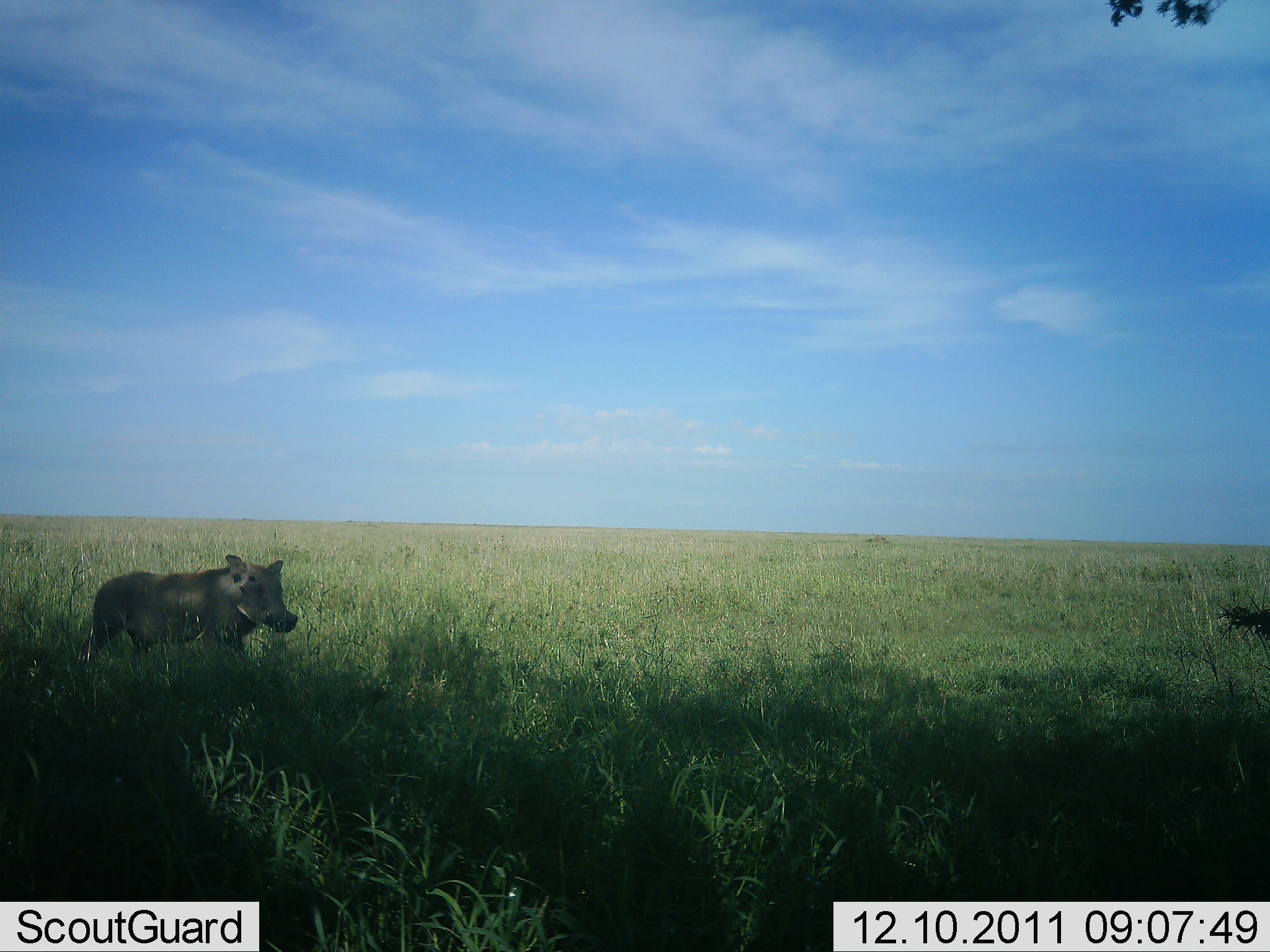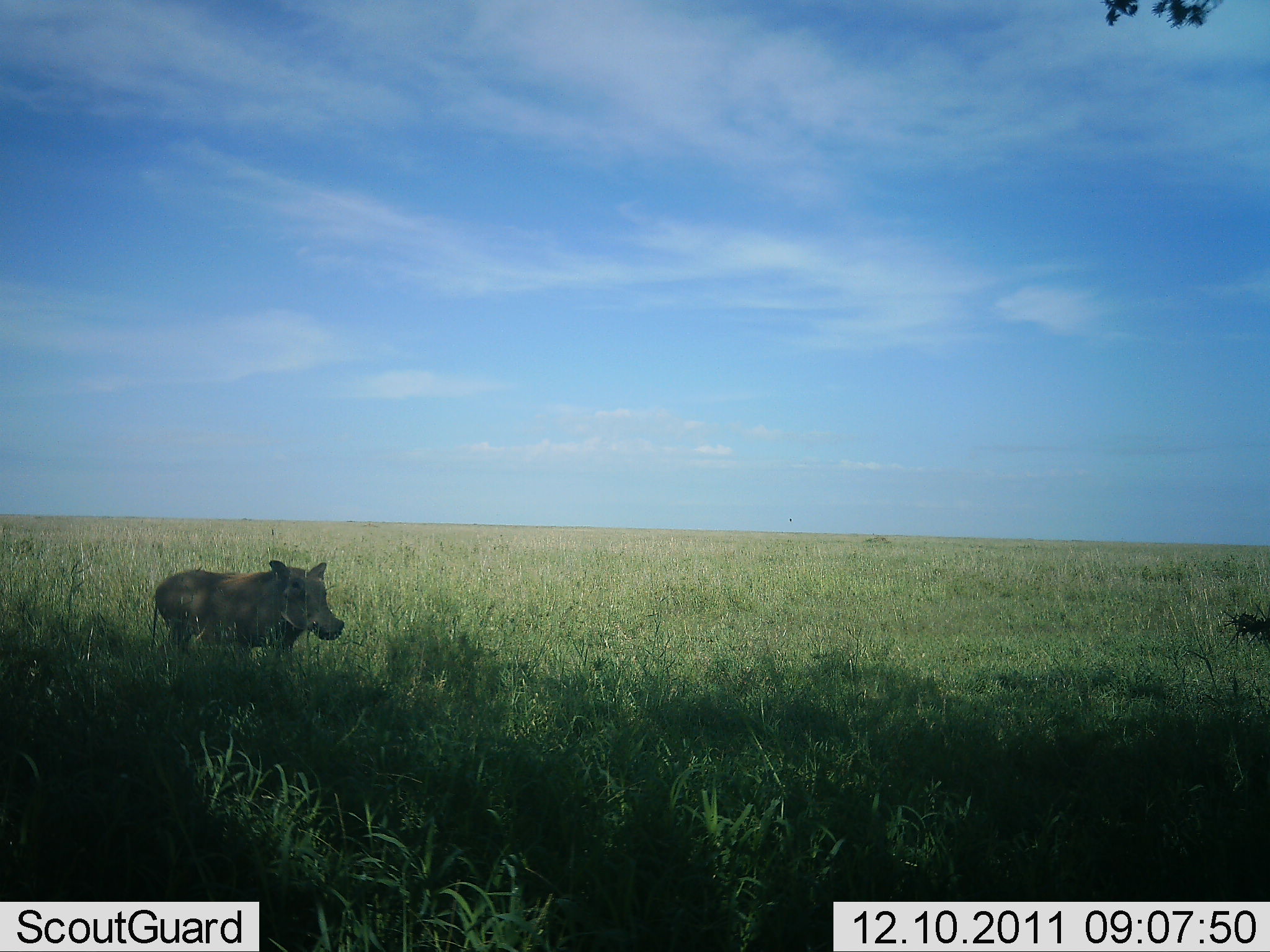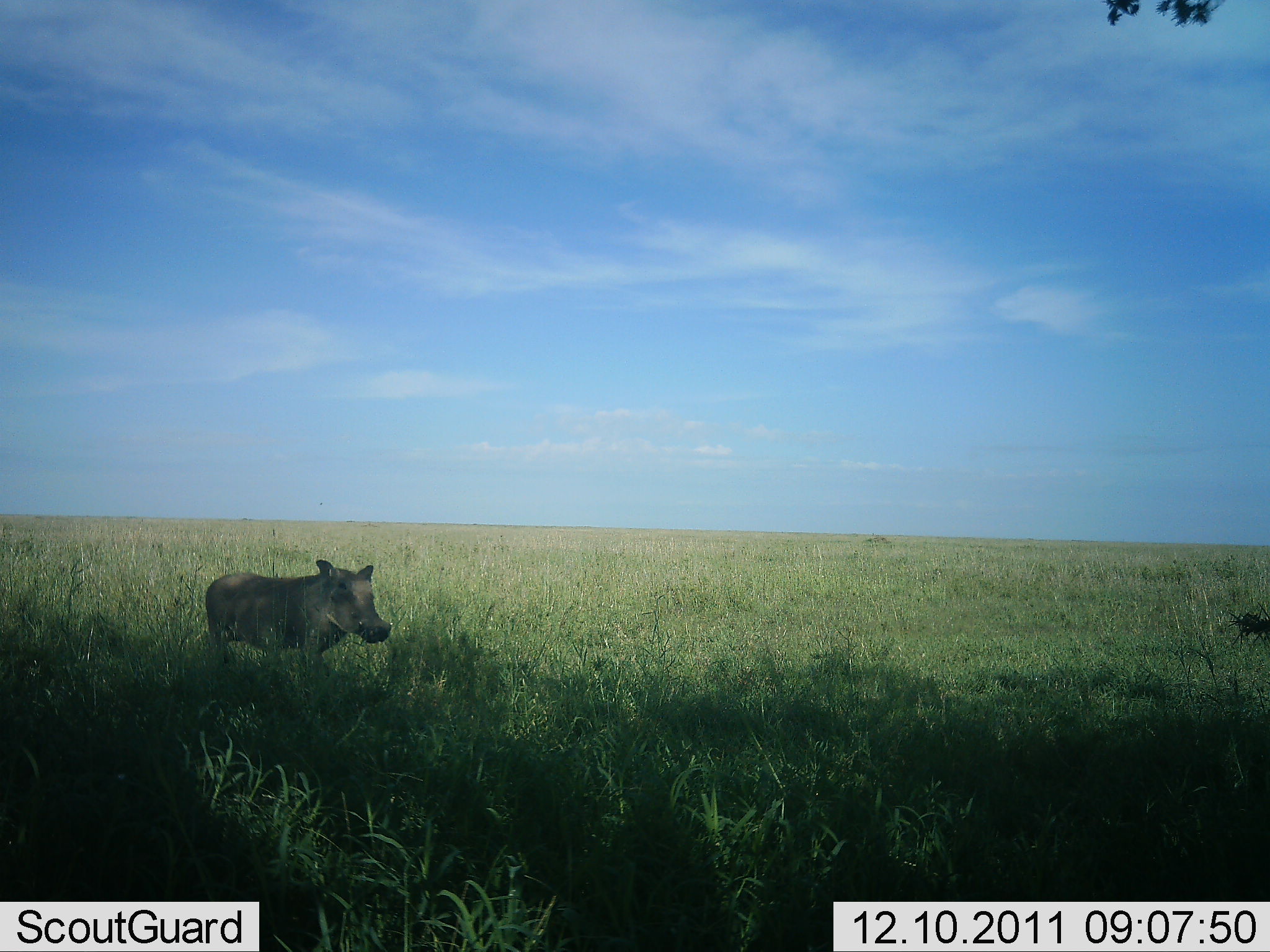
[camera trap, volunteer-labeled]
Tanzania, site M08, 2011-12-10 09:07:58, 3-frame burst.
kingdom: Animalia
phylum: Chordata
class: Mammalia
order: Artiodactyla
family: Suidae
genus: Phacochoerus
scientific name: Phacochoerus africanus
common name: warthog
Warthog (Phacochoerus africanus), count 1. Behavior (volunteer vote fractions): standing 0%, resting 0%, moving 100%, interacting 0%. Young present (vote fraction): 0%. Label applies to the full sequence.